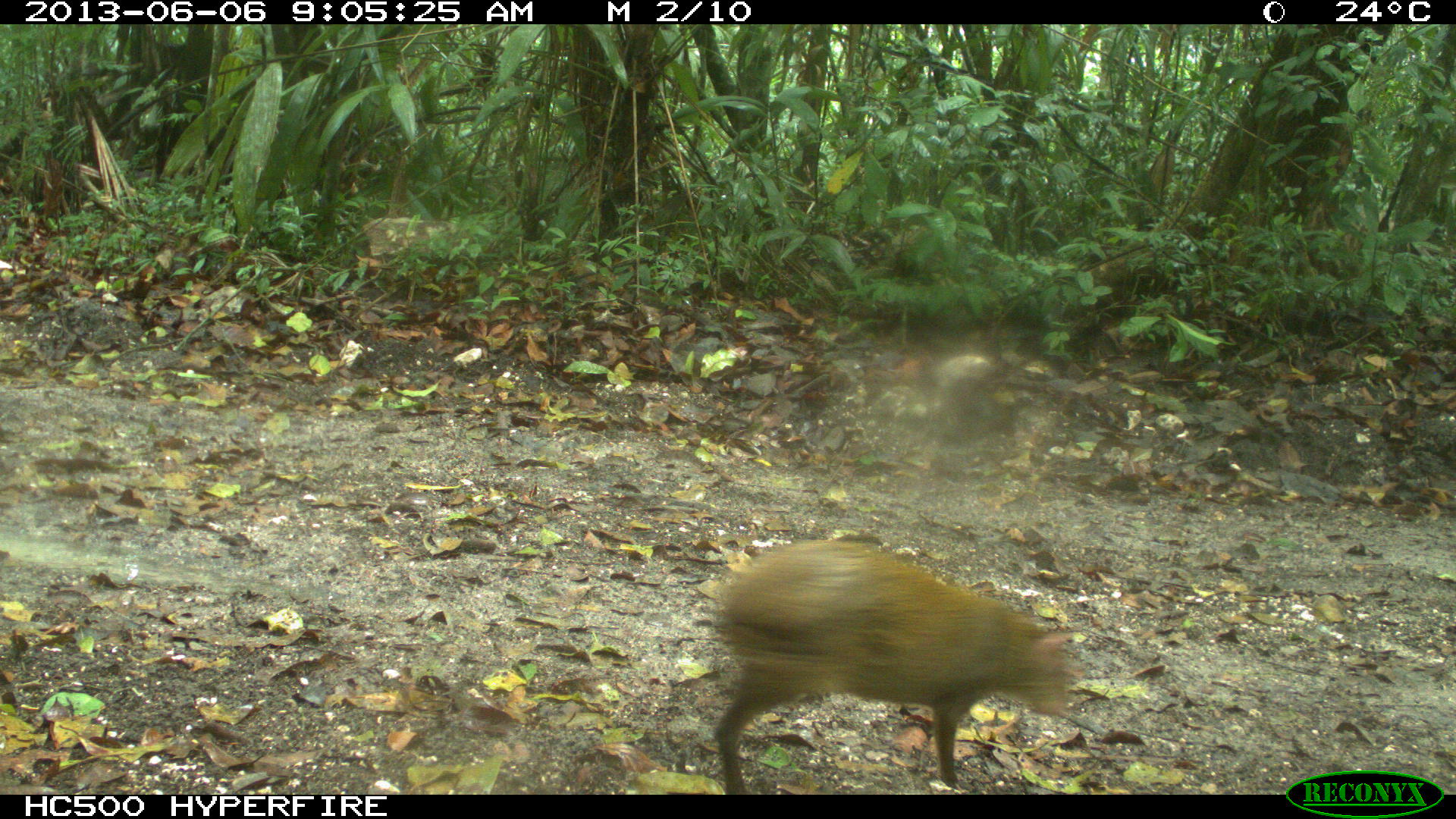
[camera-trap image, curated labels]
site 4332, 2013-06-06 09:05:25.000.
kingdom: Animalia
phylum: Chordata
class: Mammalia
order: Rodentia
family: Dasyproctidae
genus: Dasyprocta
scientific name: Dasyprocta punctata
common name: central american agouti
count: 1